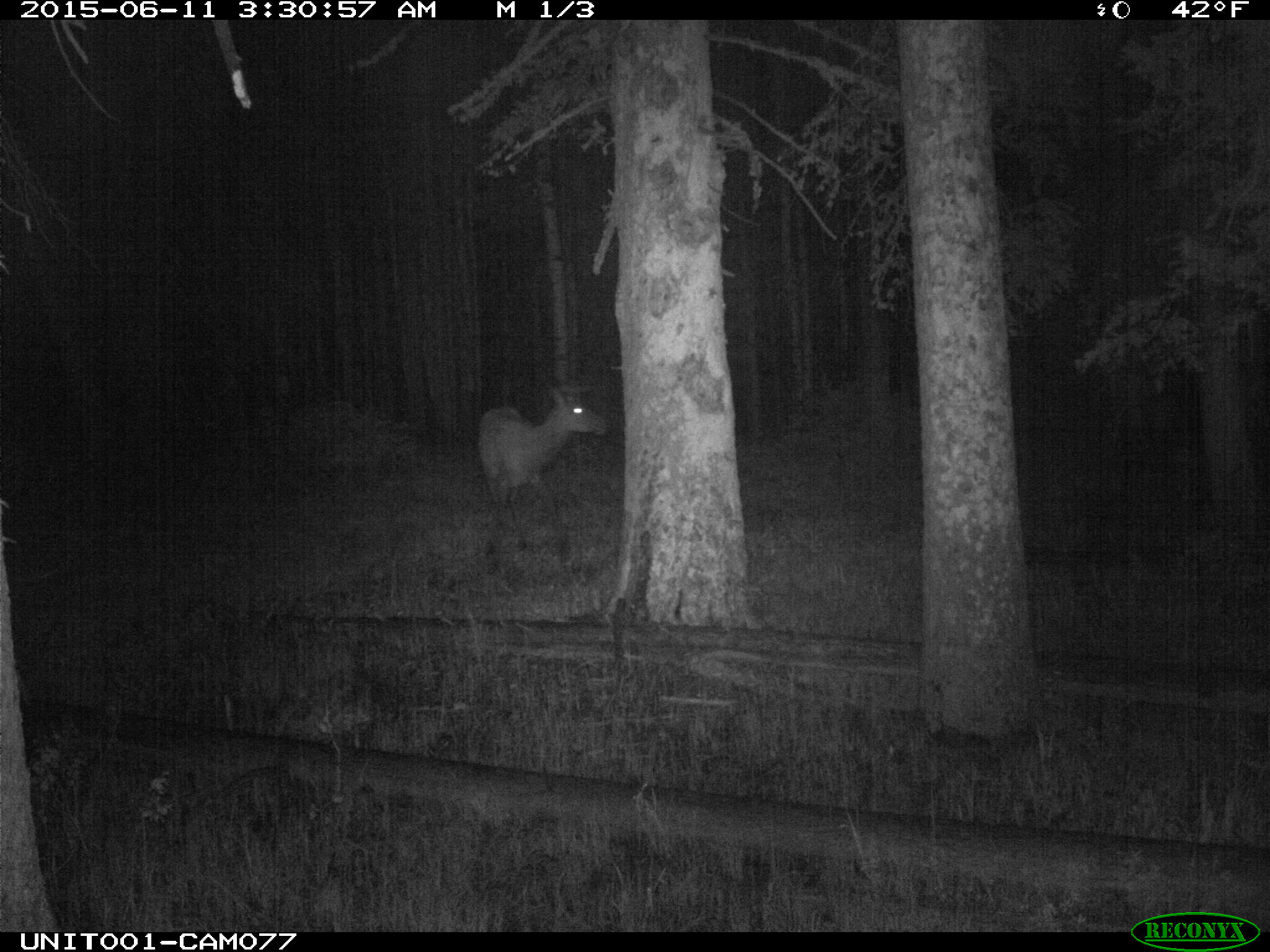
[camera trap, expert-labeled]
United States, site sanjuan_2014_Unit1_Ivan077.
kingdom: Animalia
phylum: Chordata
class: Mammalia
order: Artiodactyla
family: Cervidae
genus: Cervus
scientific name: Cervus elaphus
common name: red deer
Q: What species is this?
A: Cervus elaphus (red deer).